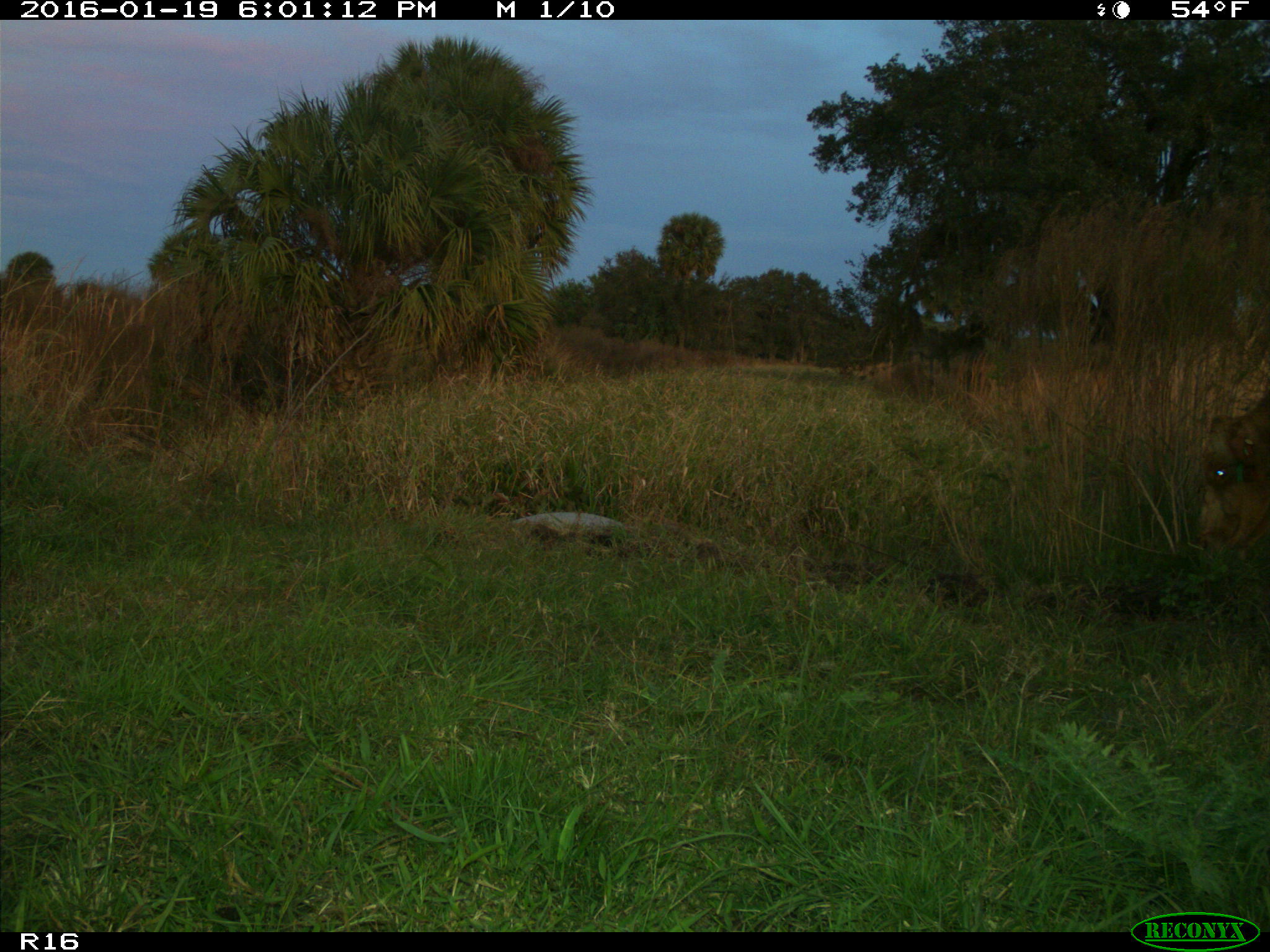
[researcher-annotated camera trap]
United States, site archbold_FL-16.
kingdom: Animalia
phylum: Chordata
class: Mammalia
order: Artiodactyla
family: Bovidae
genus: Bos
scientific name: Bos taurus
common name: domestic cow